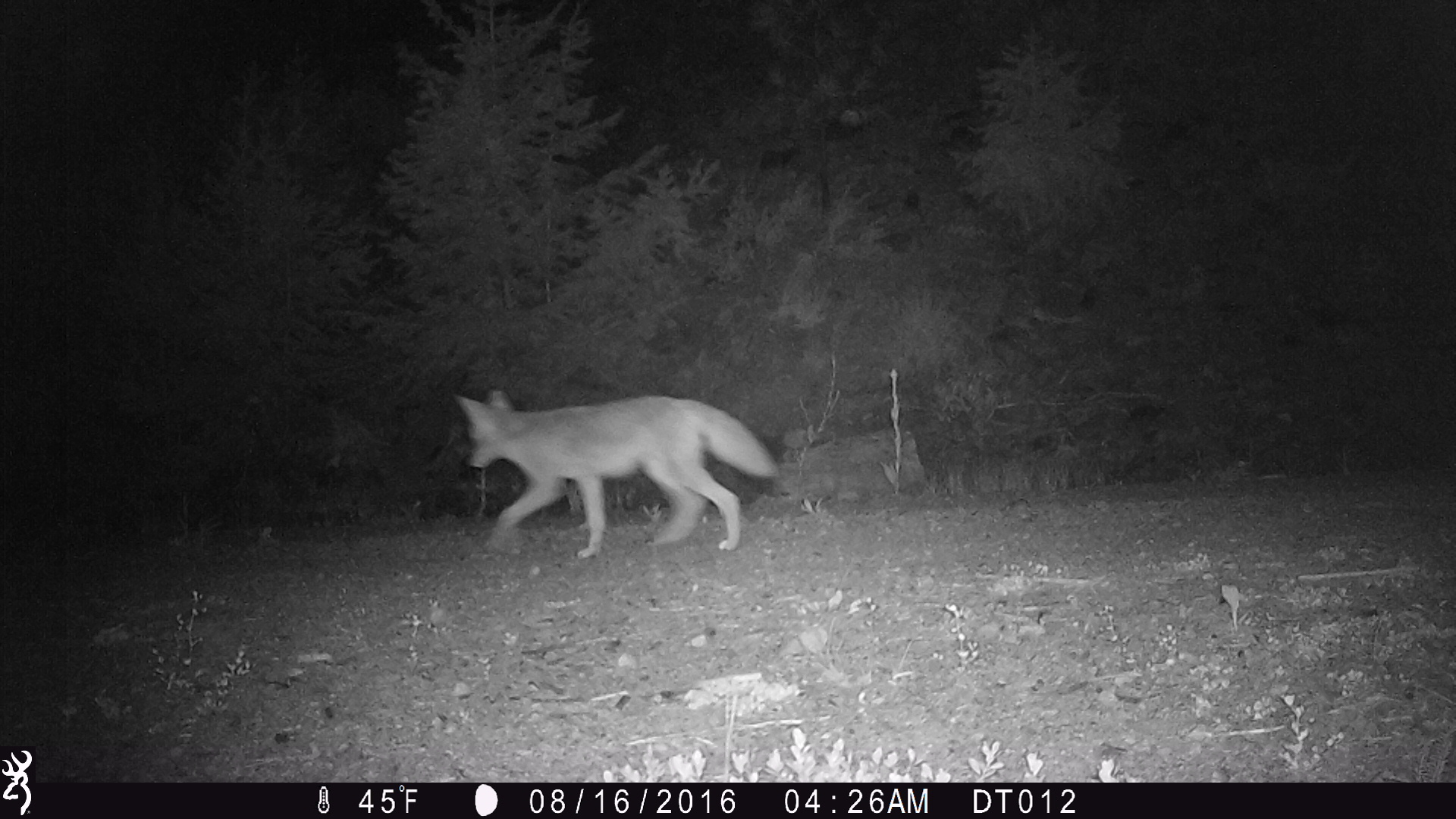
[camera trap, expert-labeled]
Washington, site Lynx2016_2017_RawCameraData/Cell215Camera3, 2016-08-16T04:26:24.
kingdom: Animalia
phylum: Chordata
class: Mammalia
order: Carnivora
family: Canidae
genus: Canis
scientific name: Canis latrans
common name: coyote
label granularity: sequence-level